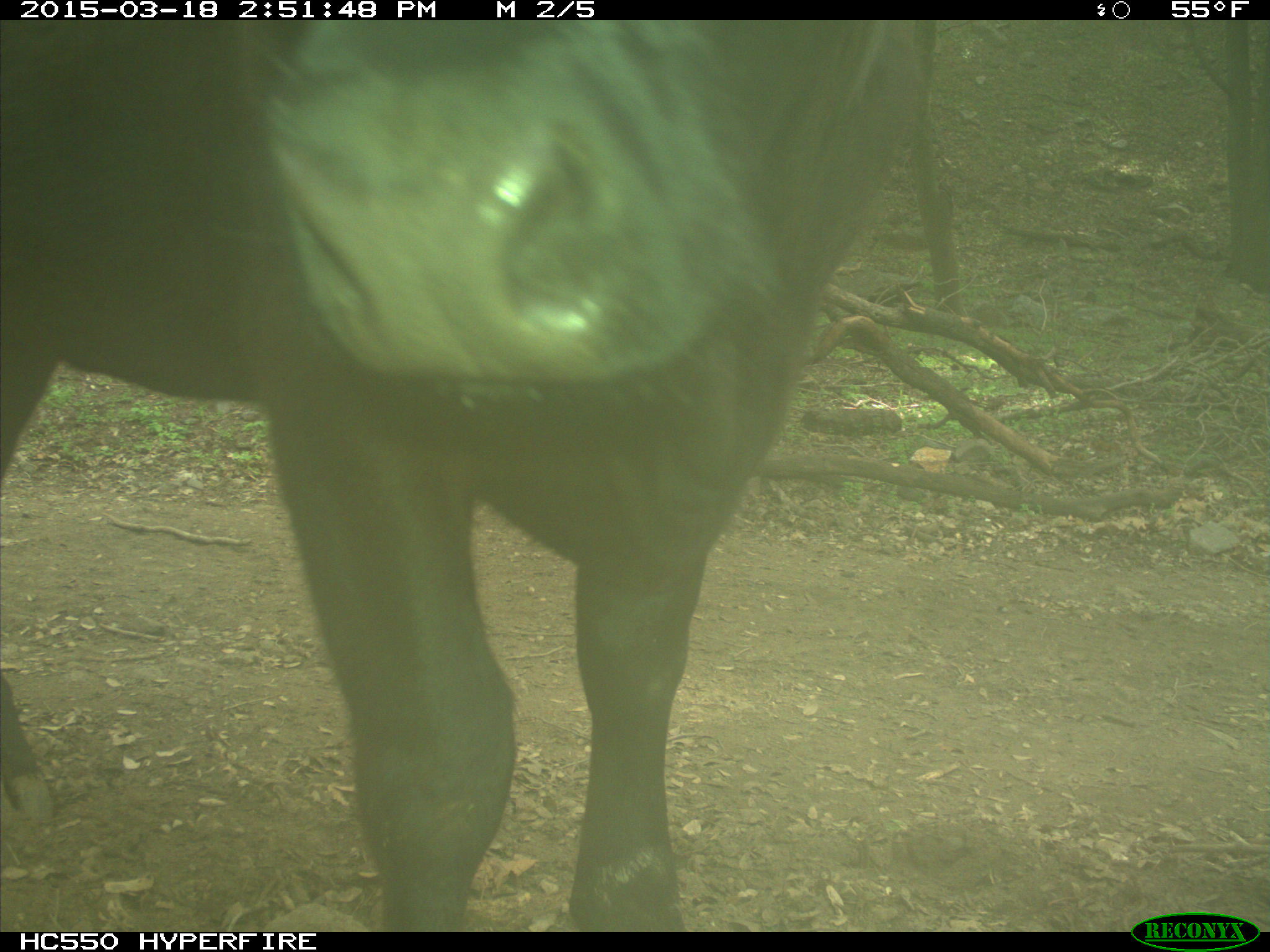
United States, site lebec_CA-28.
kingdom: Animalia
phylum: Chordata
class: Mammalia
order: Artiodactyla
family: Bovidae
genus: Bos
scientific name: Bos taurus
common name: domestic cow